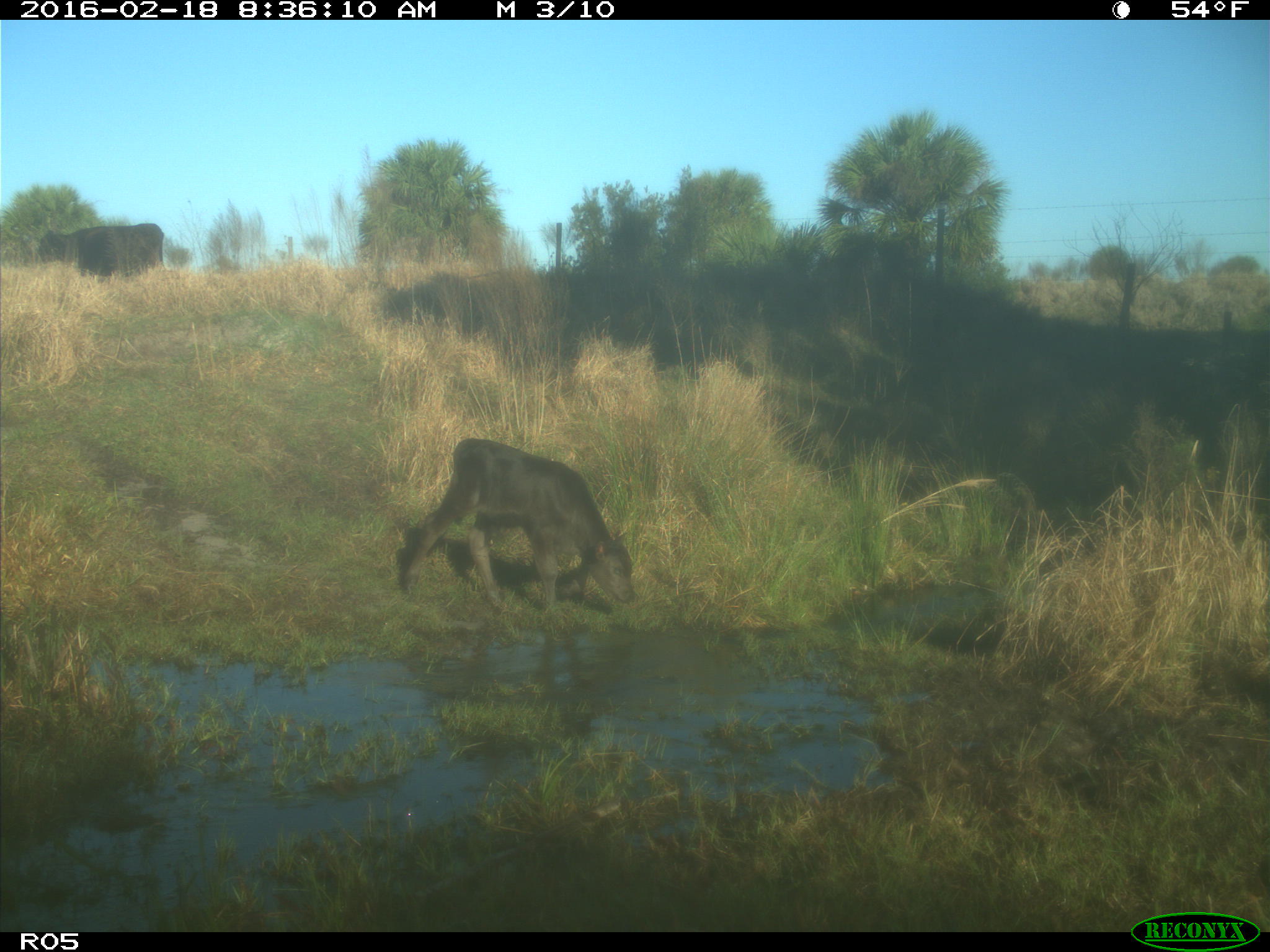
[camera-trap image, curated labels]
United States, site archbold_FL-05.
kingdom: Animalia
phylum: Chordata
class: Mammalia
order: Artiodactyla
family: Bovidae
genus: Bos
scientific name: Bos taurus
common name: domestic cow